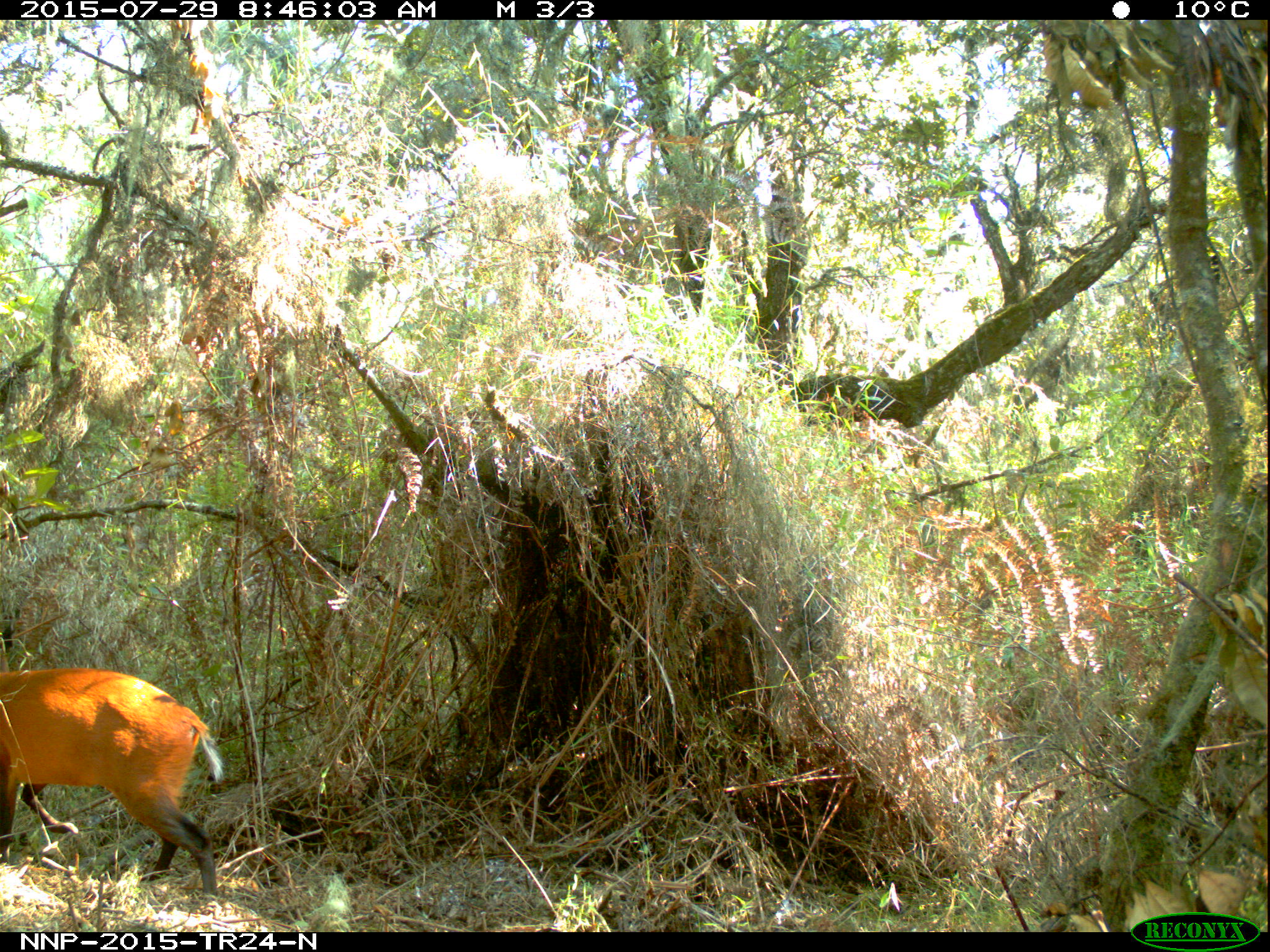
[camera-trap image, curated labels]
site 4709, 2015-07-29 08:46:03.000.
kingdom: Animalia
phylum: Chordata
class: Mammalia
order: Artiodactyla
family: Bovidae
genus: Cephalophus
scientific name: Cephalophus nigrifrons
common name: black-fronted duiker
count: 1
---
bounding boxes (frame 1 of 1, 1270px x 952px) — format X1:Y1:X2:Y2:
cephalophus nigrifrons: 0:665:226:896